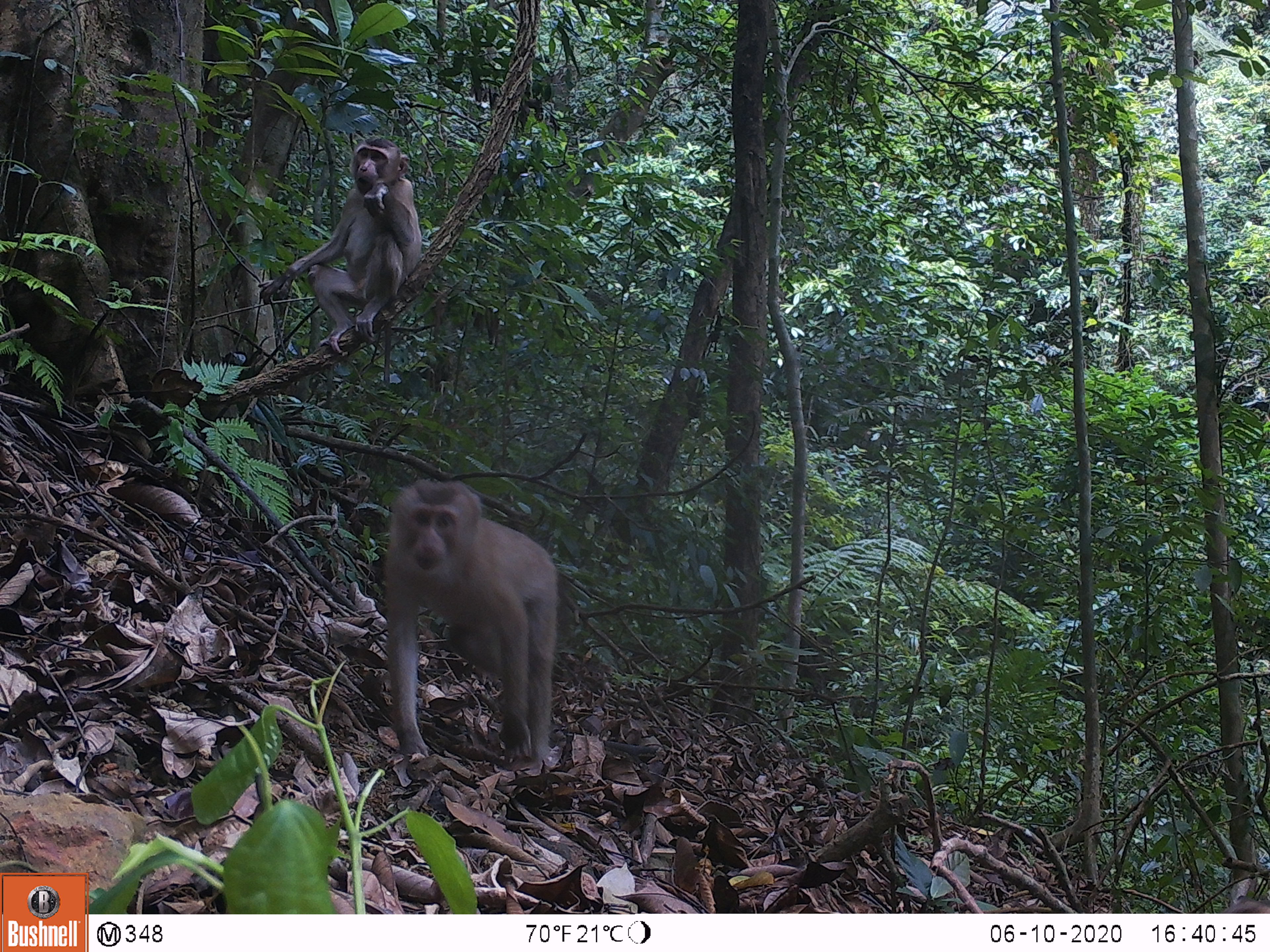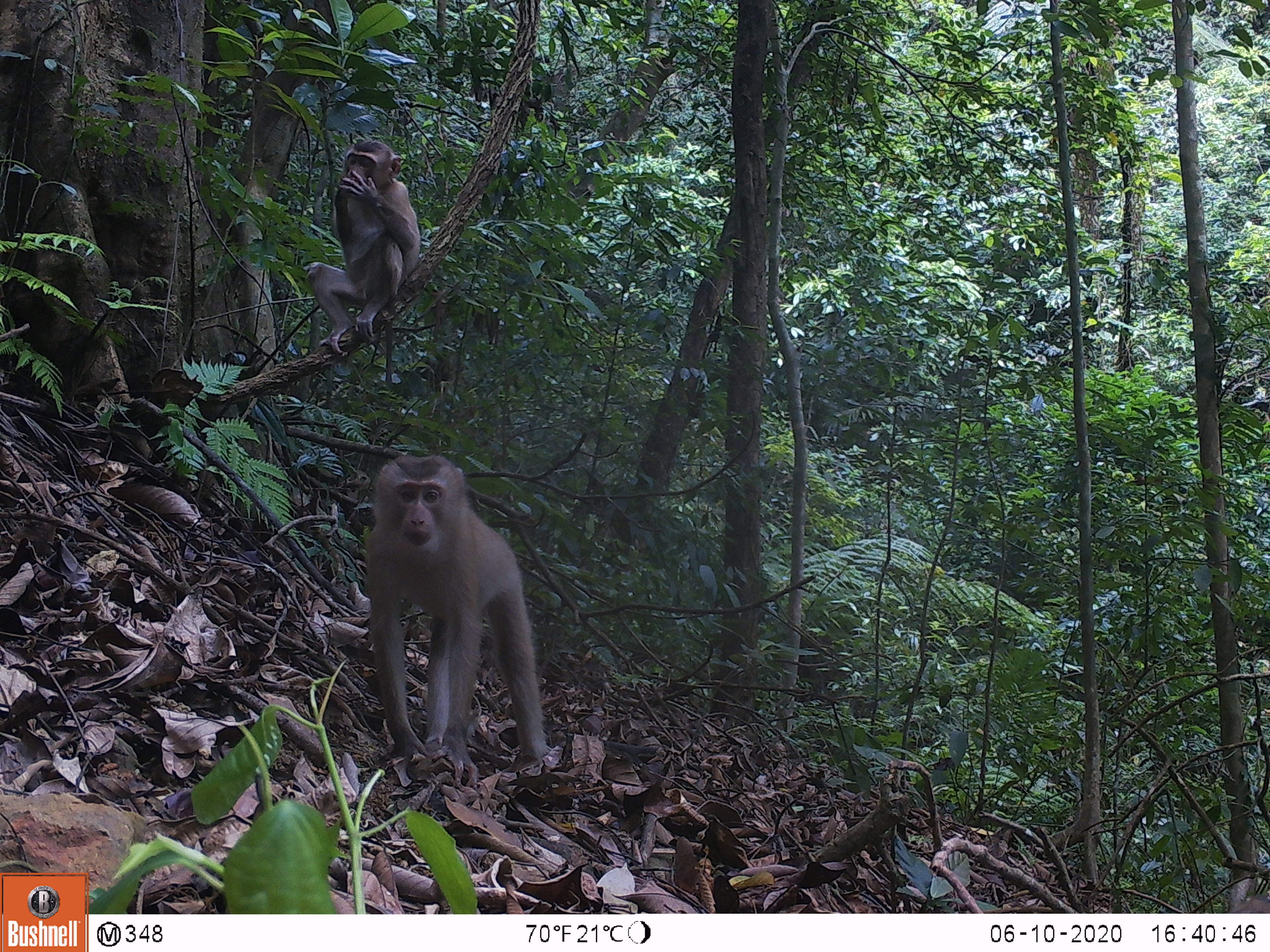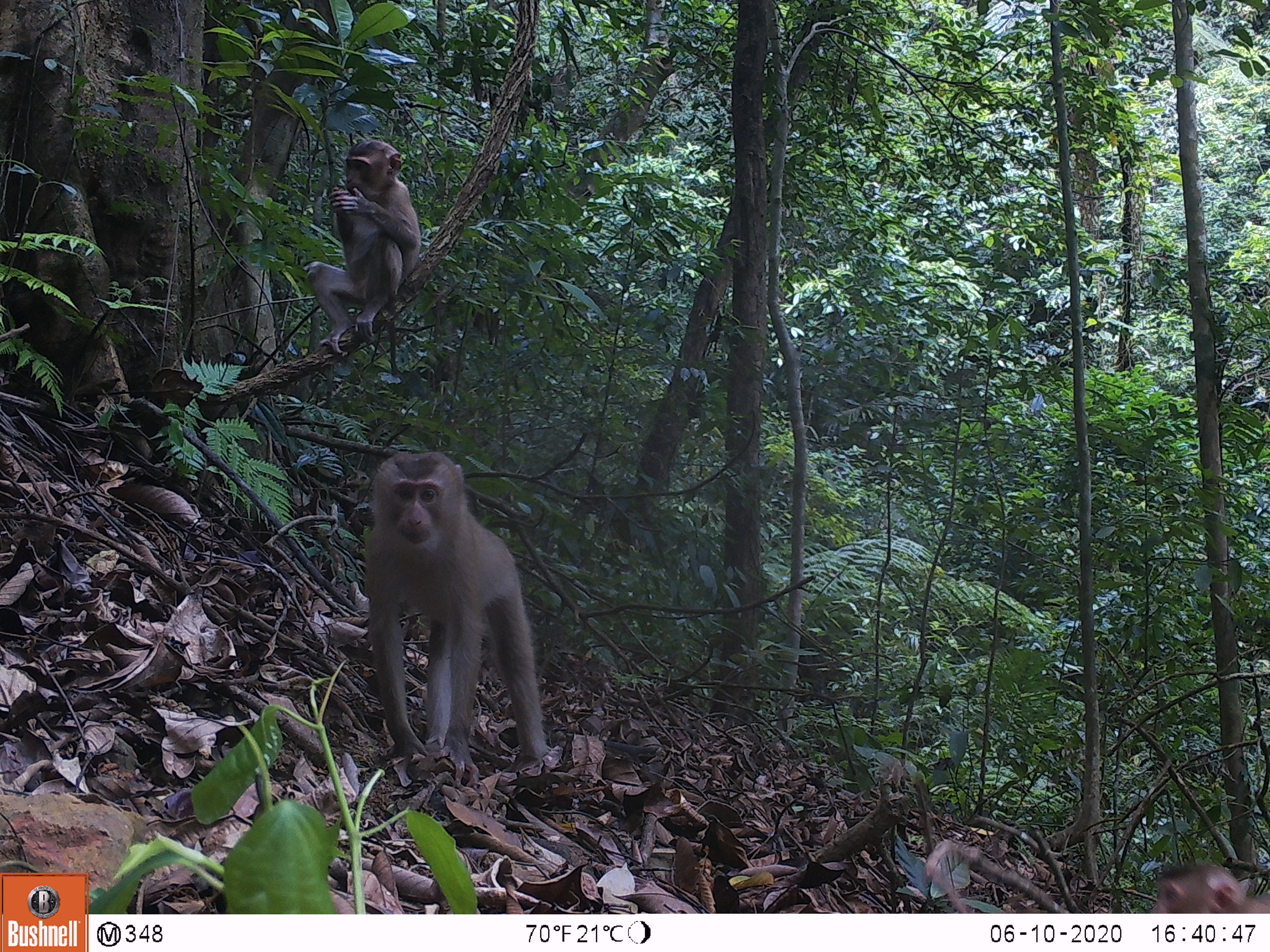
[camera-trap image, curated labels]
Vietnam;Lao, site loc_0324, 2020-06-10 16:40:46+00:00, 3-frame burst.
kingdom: Animalia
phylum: Chordata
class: Mammalia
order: Primates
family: Cercopithecidae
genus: Macaca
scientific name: Macaca nemestrina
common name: pig-tailed macaque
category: pig tailed macaque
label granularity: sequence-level